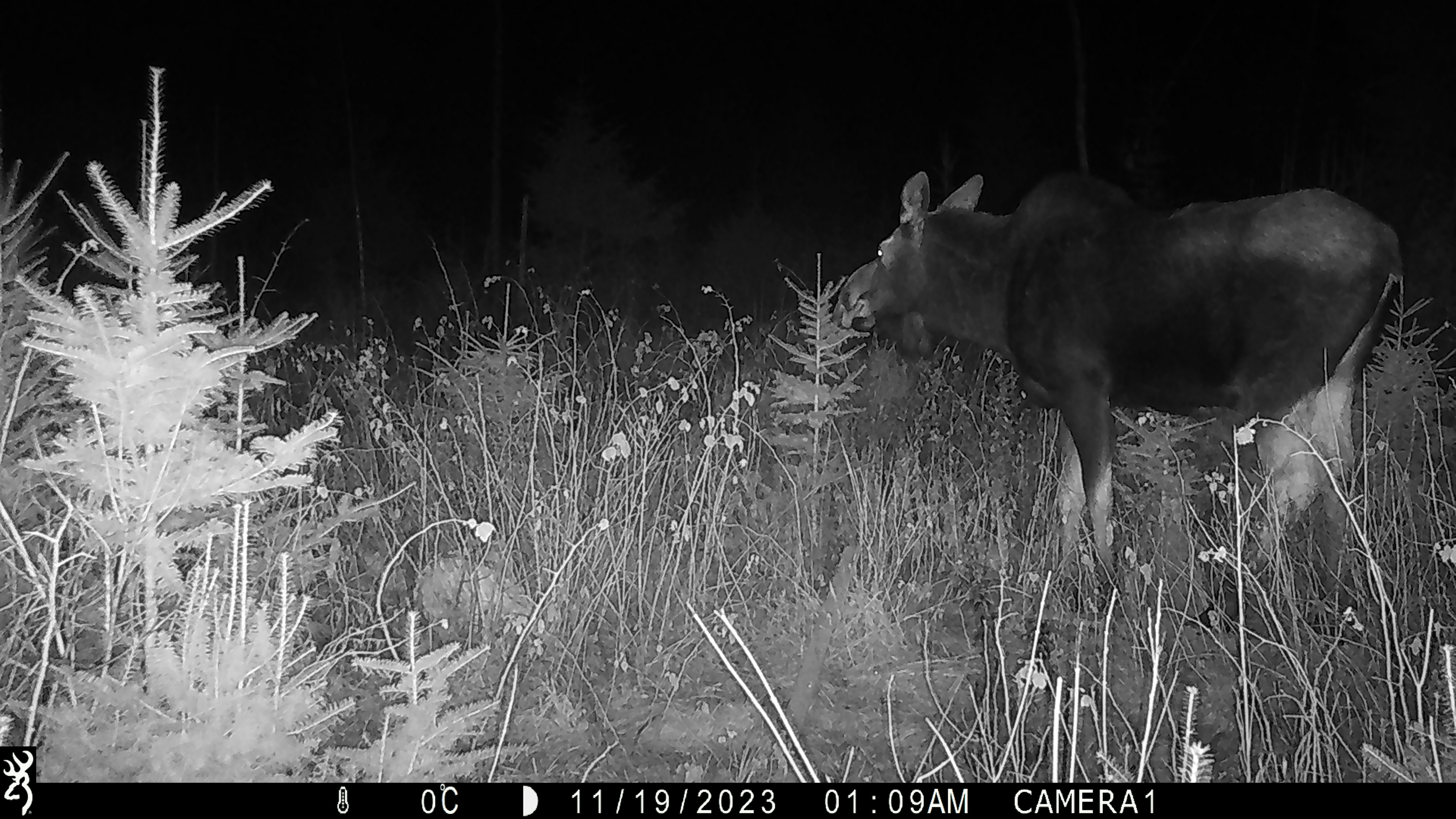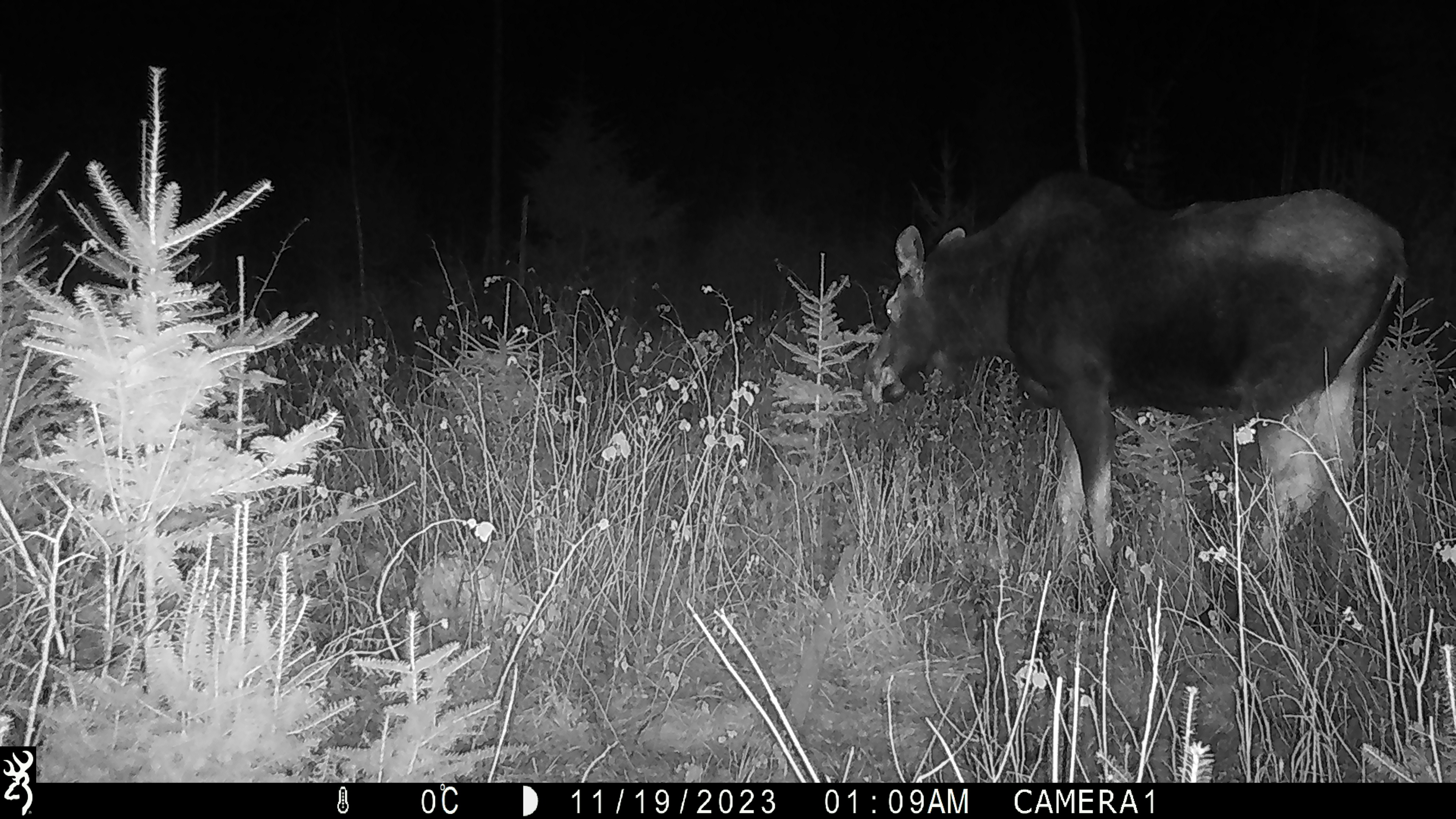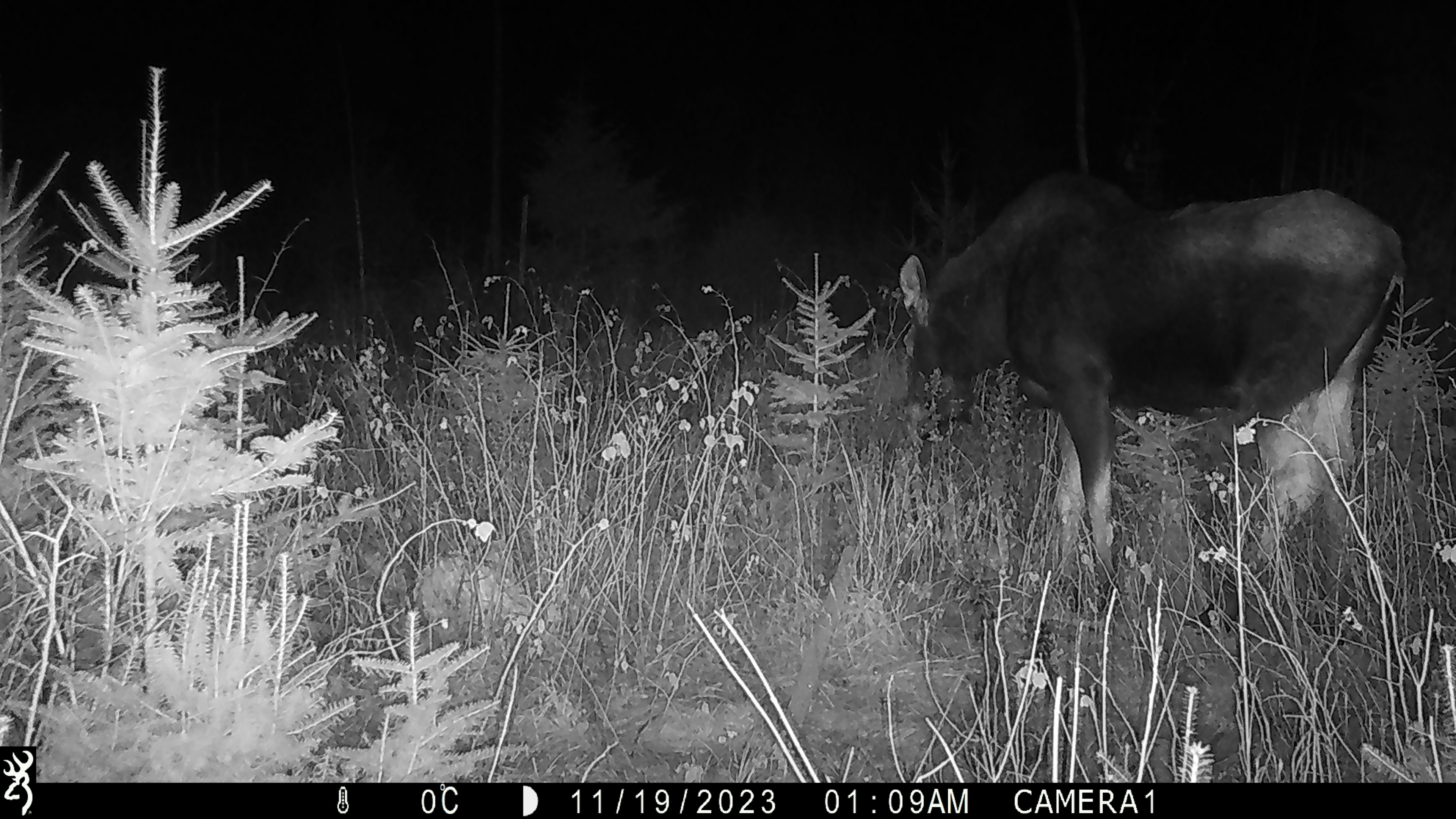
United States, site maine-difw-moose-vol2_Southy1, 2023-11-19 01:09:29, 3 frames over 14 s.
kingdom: Animalia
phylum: Chordata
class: Mammalia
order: Artiodactyla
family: Cervidae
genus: Alces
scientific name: Alces alces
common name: moose